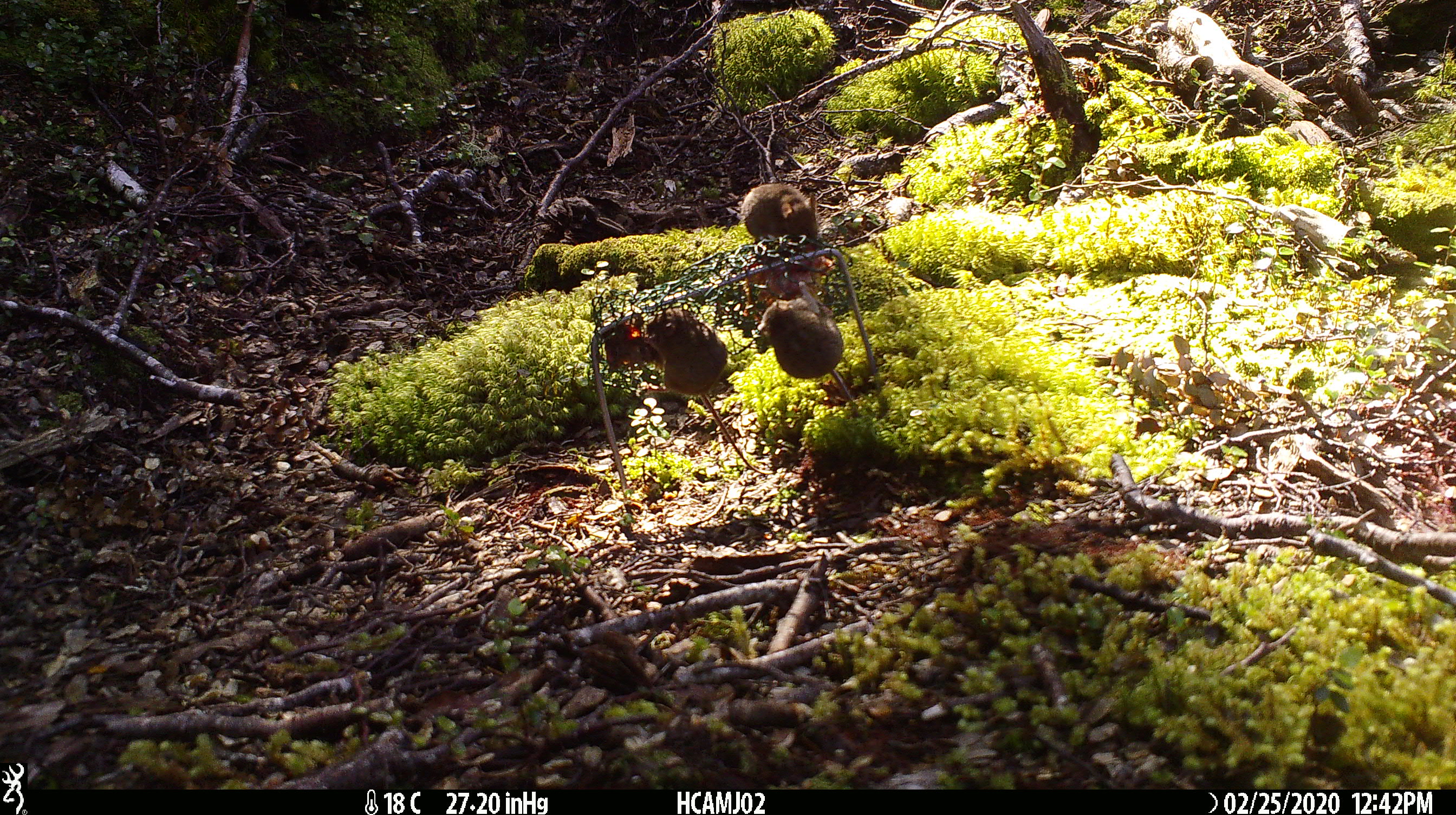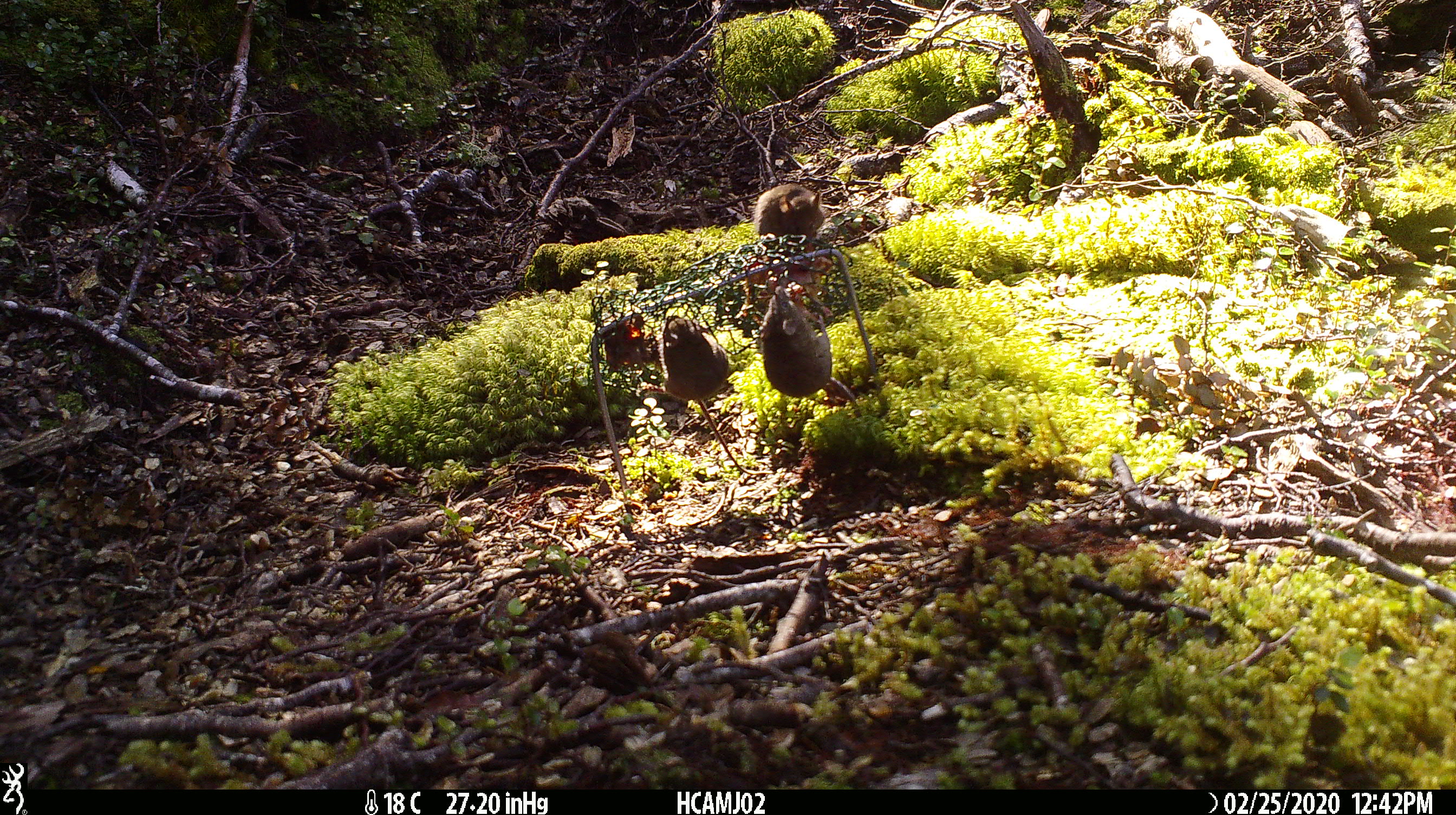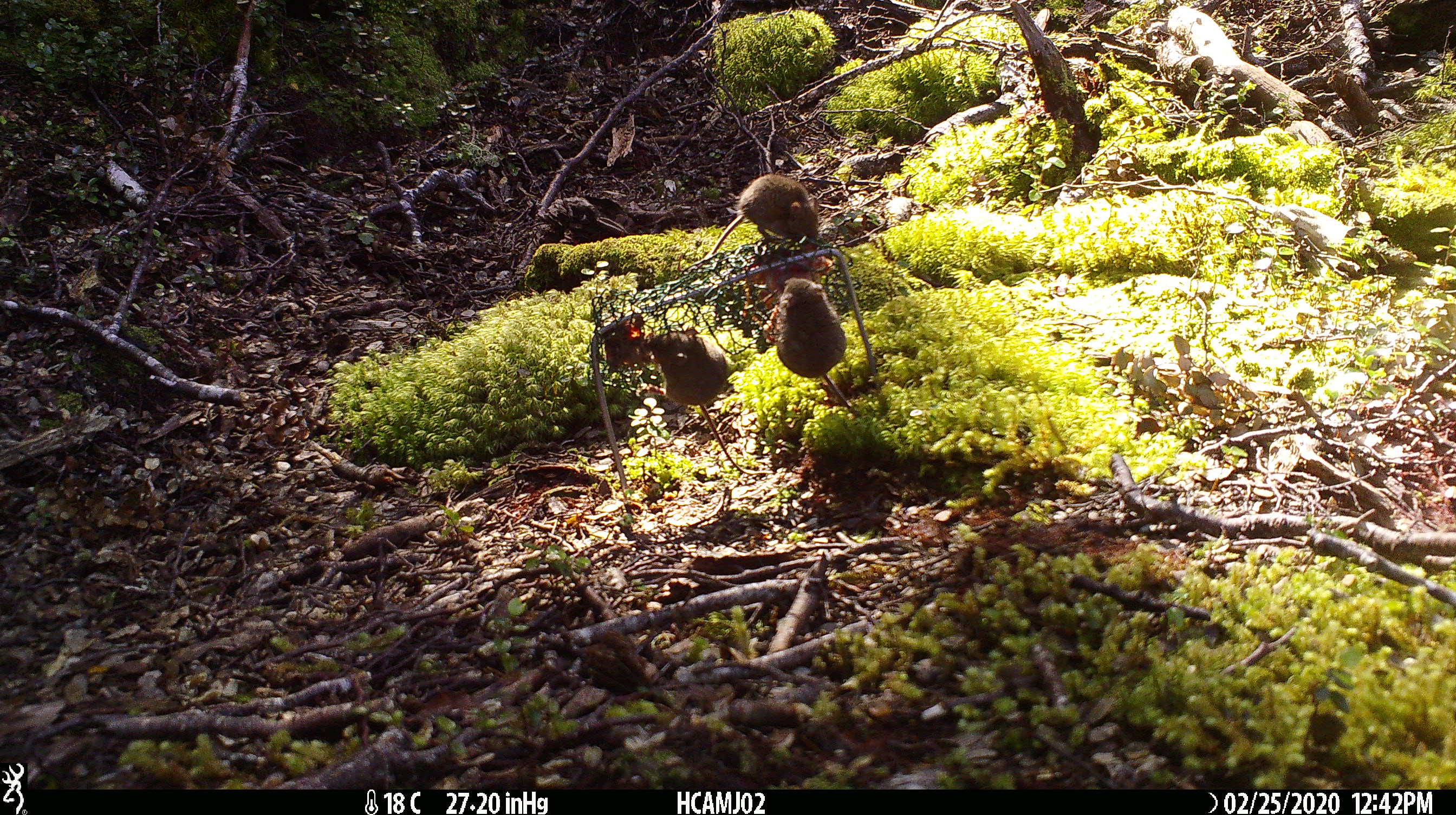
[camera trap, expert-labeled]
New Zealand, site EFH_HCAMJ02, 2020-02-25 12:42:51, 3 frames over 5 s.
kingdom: Animalia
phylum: Chordata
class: Mammalia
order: Rodentia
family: Muridae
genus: Mus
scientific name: Mus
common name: mouse